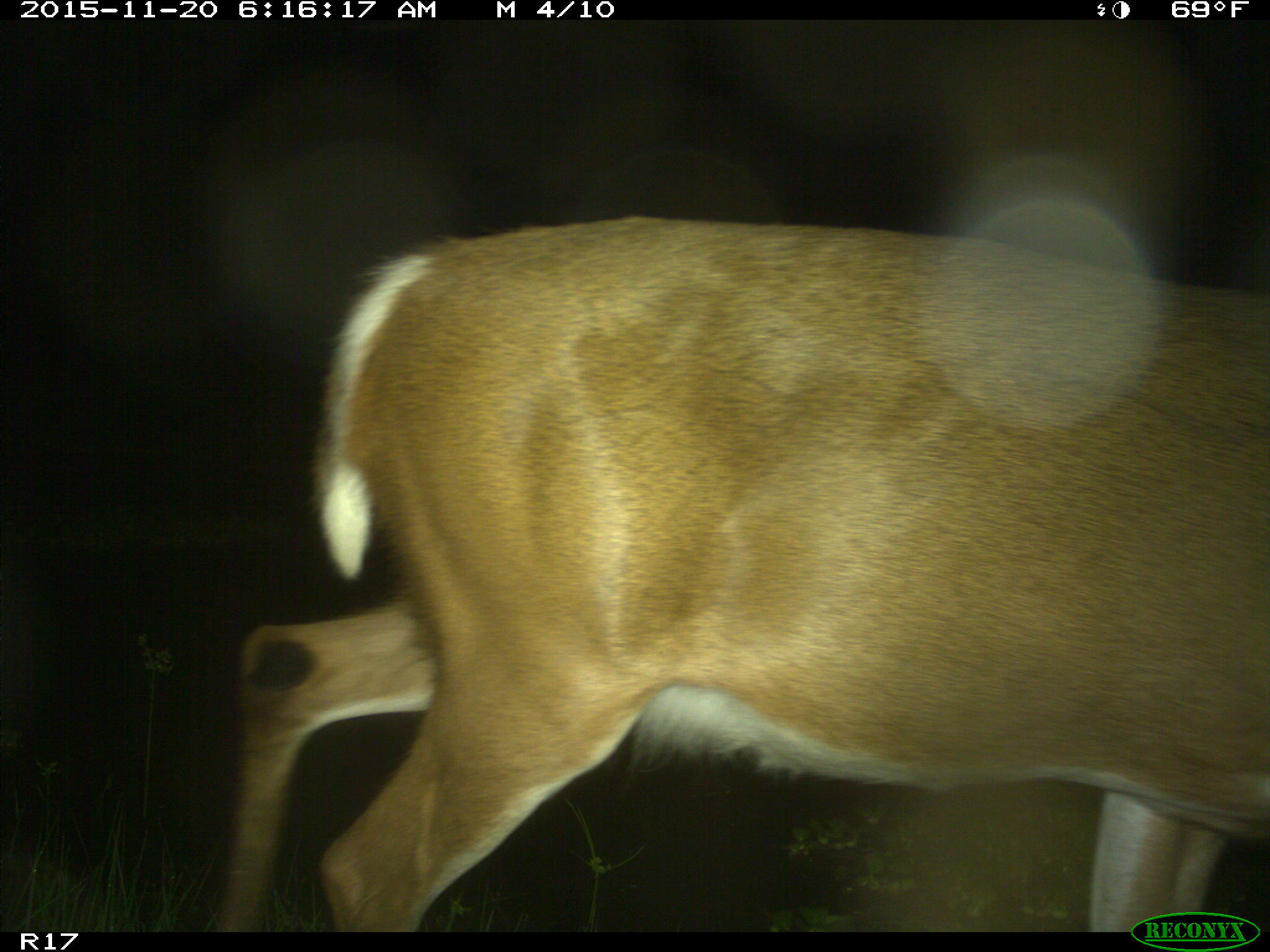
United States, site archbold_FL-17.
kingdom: Animalia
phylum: Chordata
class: Mammalia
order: Artiodactyla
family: Cervidae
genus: Odocoileus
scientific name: Odocoileus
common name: deer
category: unidentified deer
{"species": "unidentified deer (deer) (Odocoileus)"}